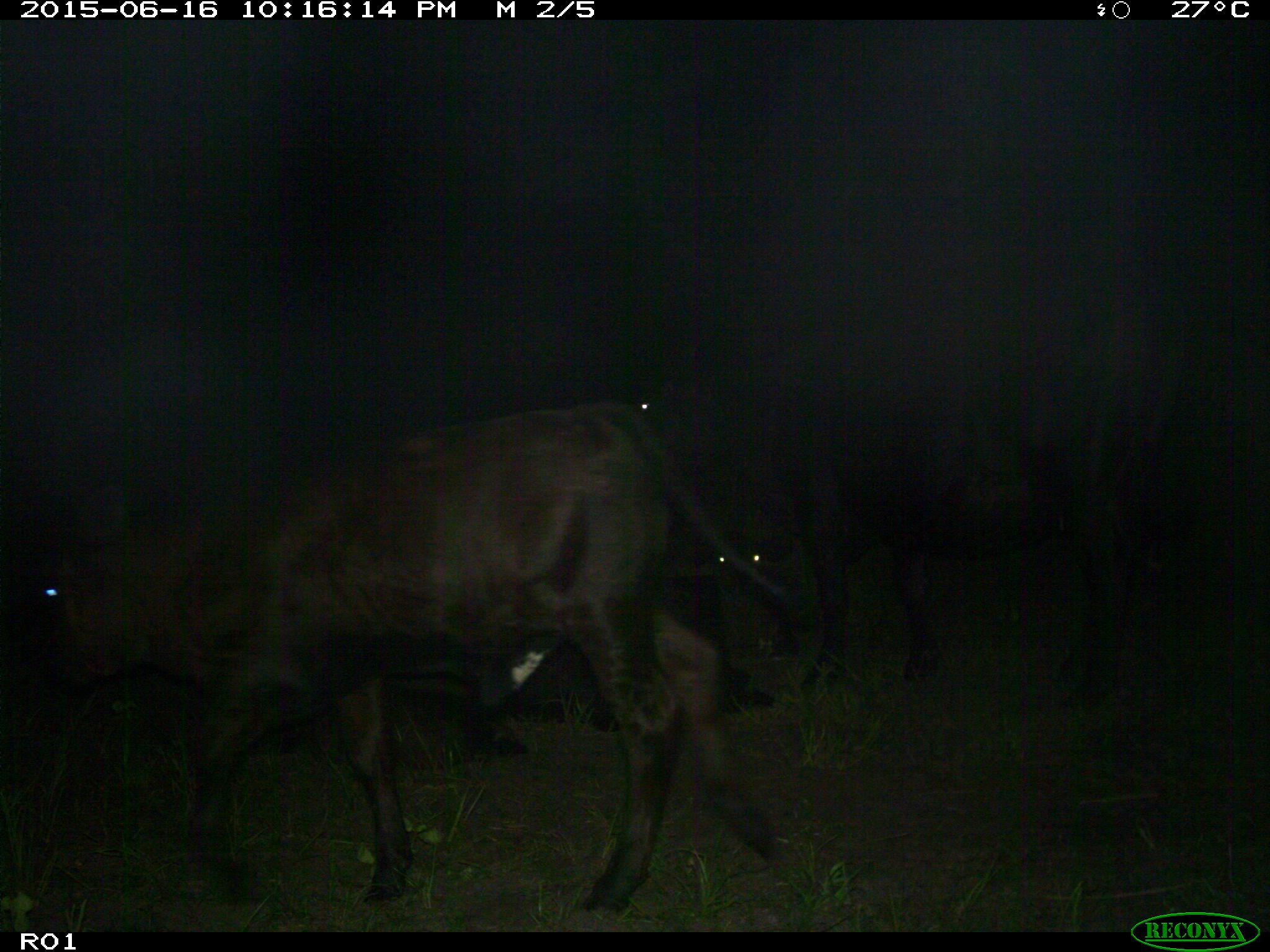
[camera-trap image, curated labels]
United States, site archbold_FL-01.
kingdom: Animalia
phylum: Chordata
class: Mammalia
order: Artiodactyla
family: Bovidae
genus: Bos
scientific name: Bos taurus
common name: domestic cow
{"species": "Bos taurus (domestic cow)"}